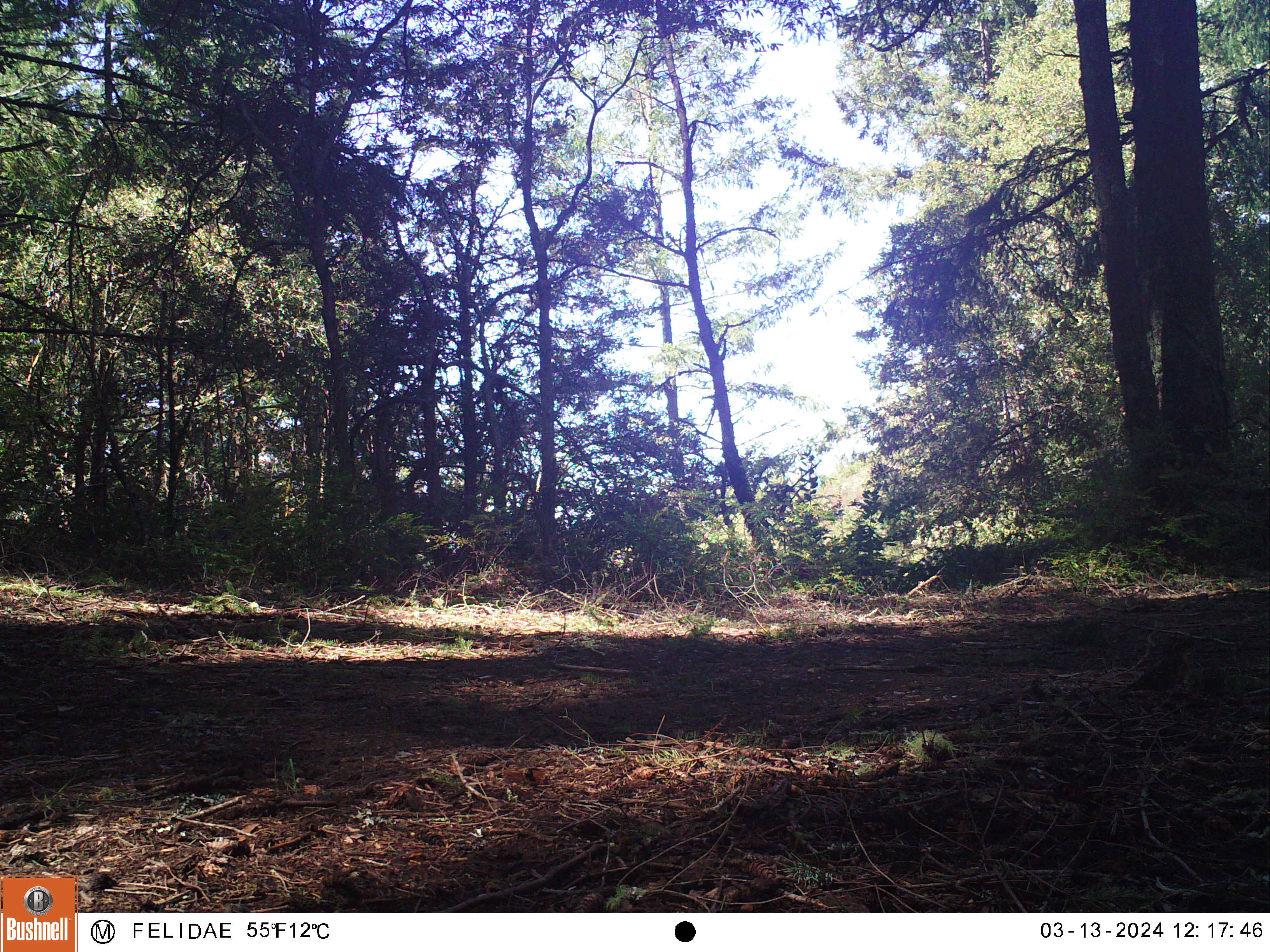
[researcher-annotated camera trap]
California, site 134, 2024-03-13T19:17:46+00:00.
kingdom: Animalia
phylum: Chordata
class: Aves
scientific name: Aves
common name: bird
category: unknown bird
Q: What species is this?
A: Unknown bird (bird) (Aves).